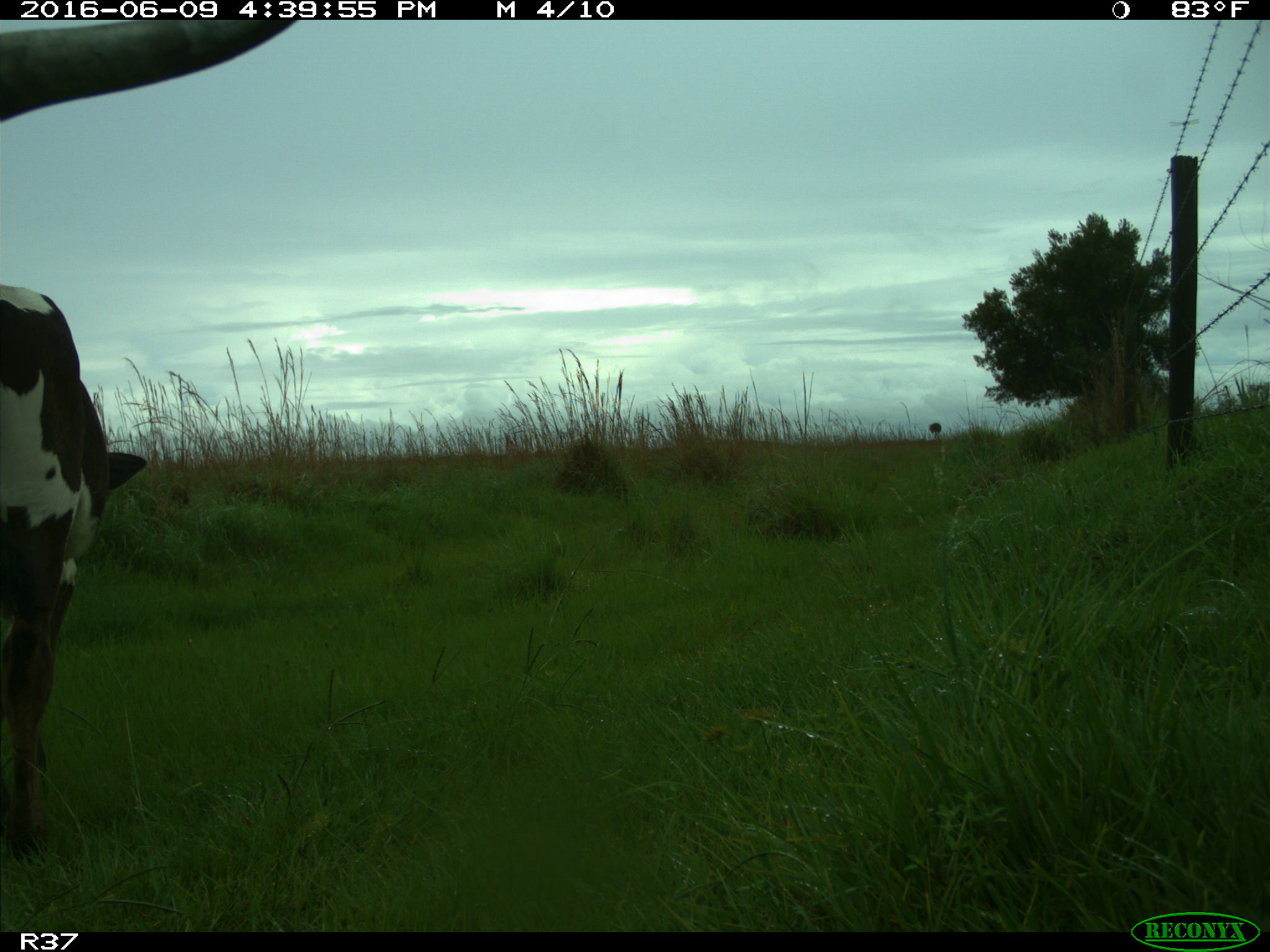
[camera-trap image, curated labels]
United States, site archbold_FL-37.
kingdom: Animalia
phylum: Chordata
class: Mammalia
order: Artiodactyla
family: Bovidae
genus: Bos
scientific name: Bos taurus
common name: domestic cow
Bos taurus (domestic cow).